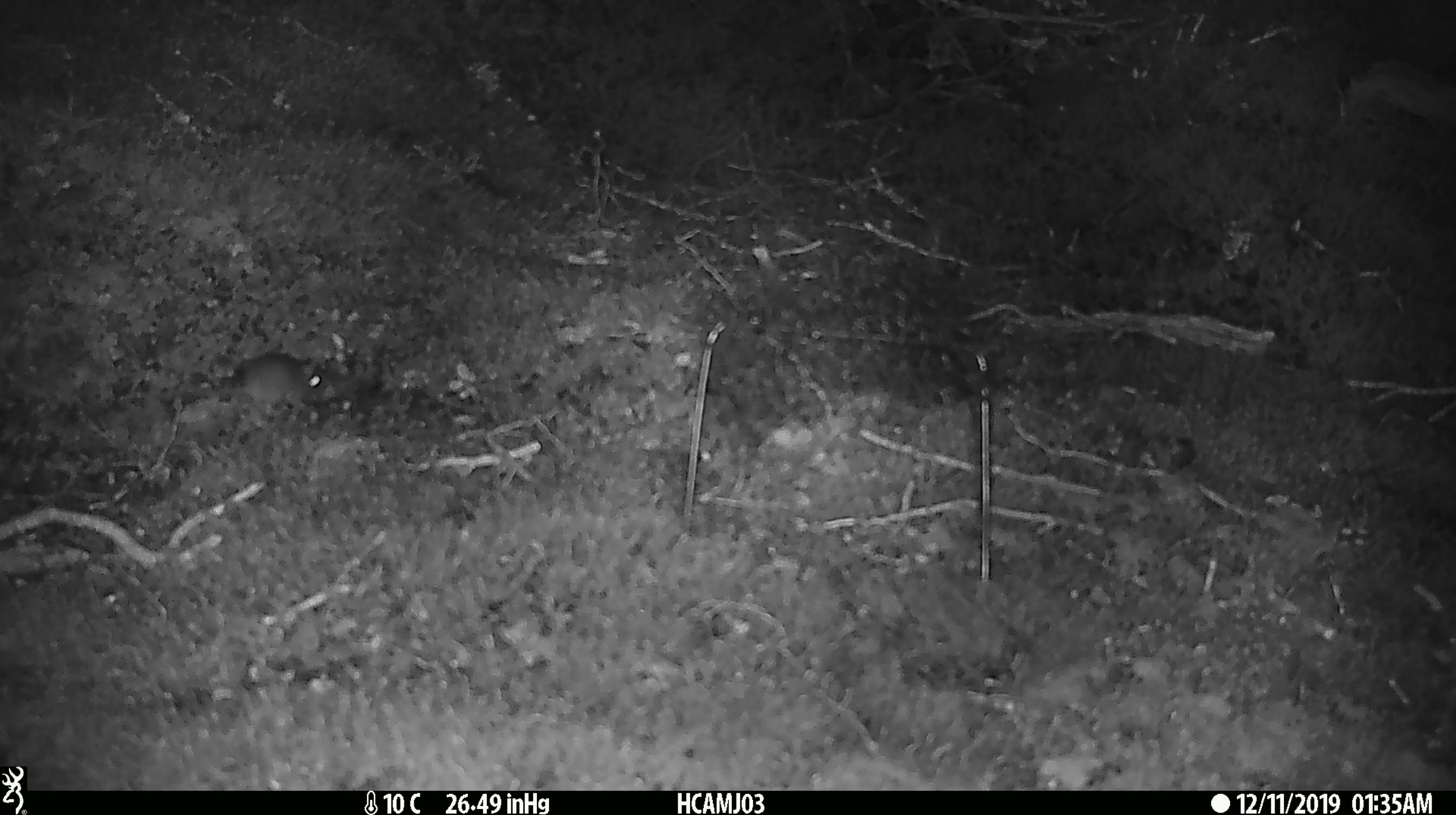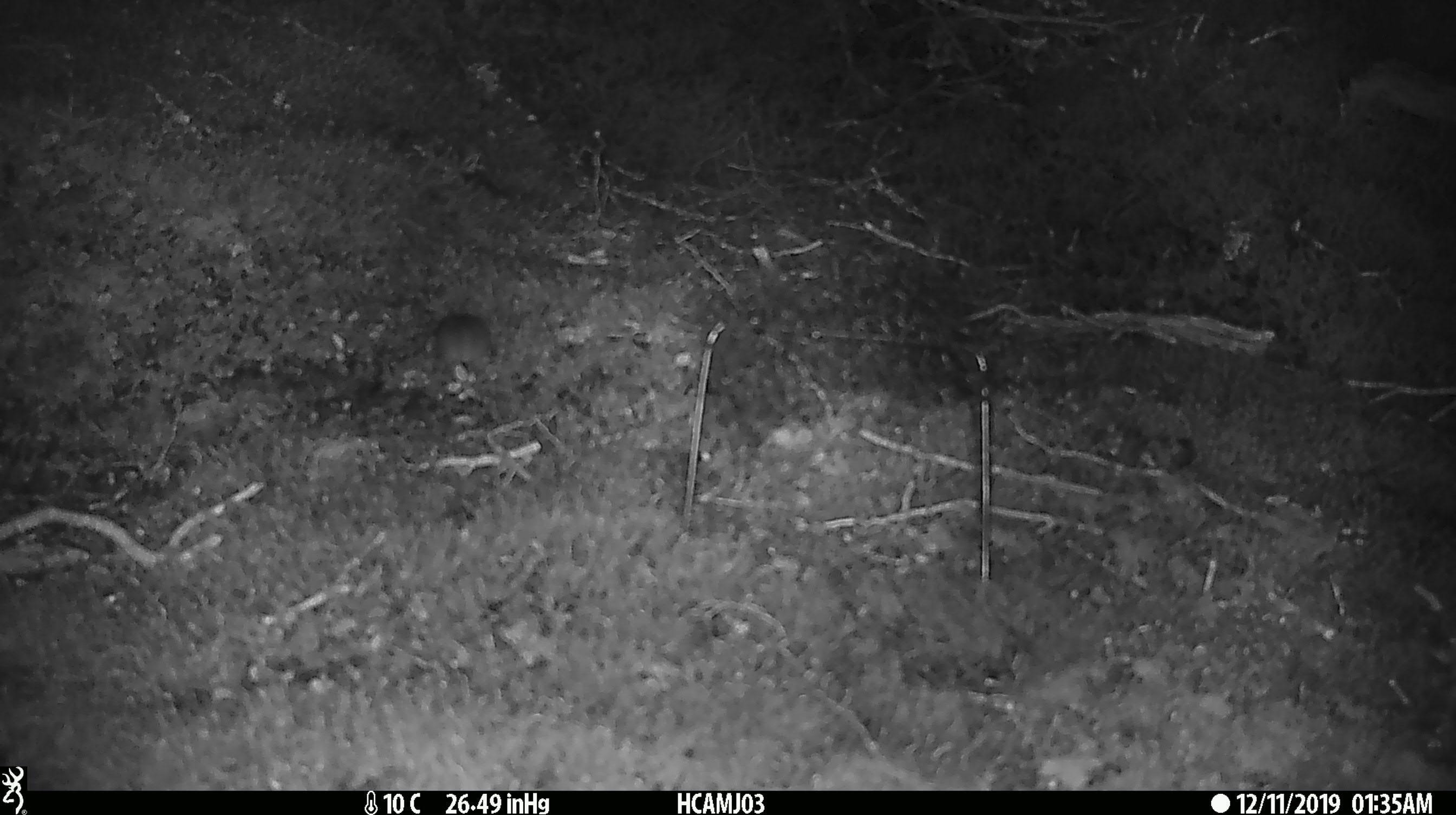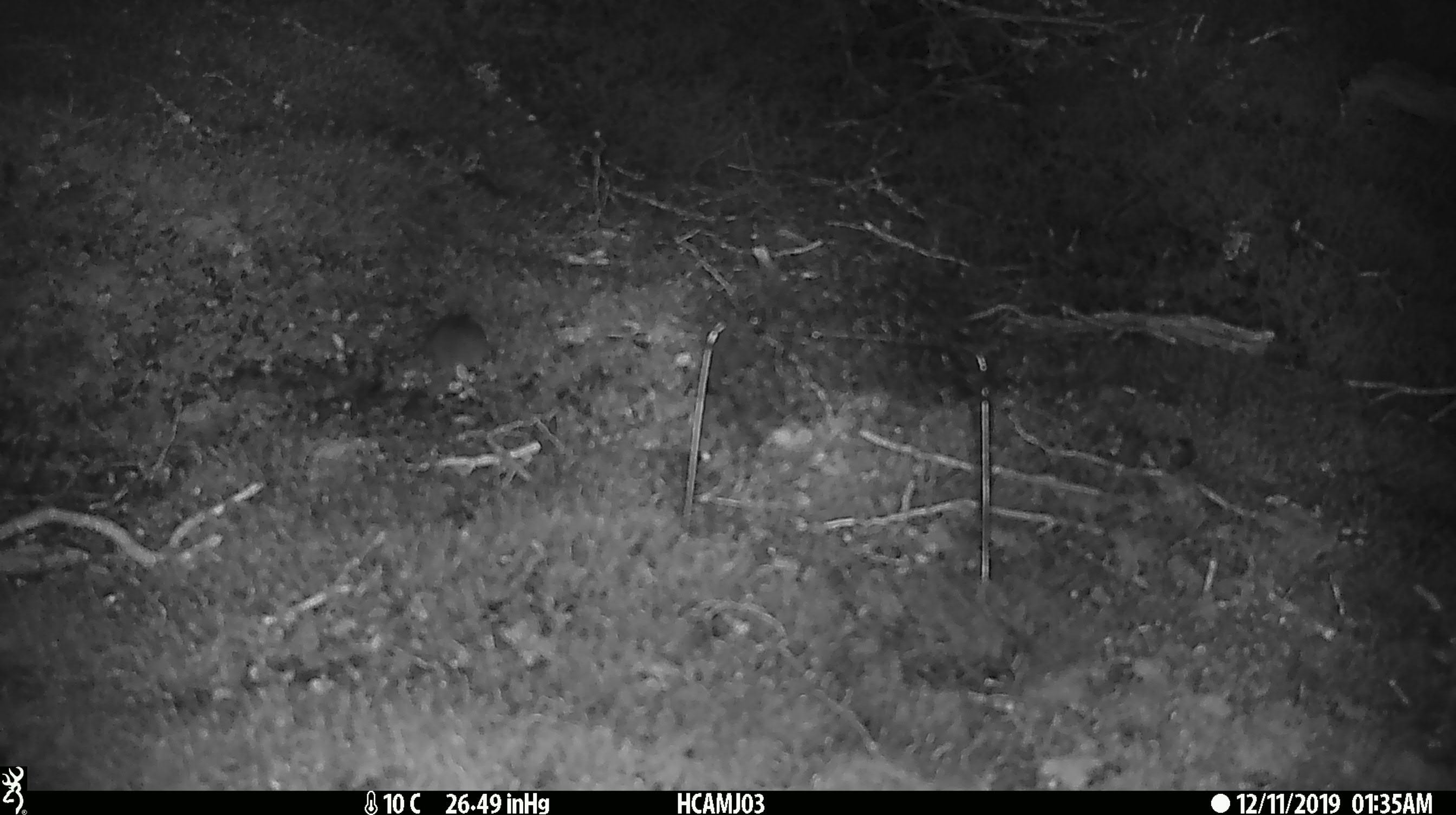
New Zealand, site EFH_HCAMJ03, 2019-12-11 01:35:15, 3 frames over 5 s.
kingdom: Animalia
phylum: Chordata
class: Mammalia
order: Rodentia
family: Muridae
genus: Mus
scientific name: Mus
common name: mouse